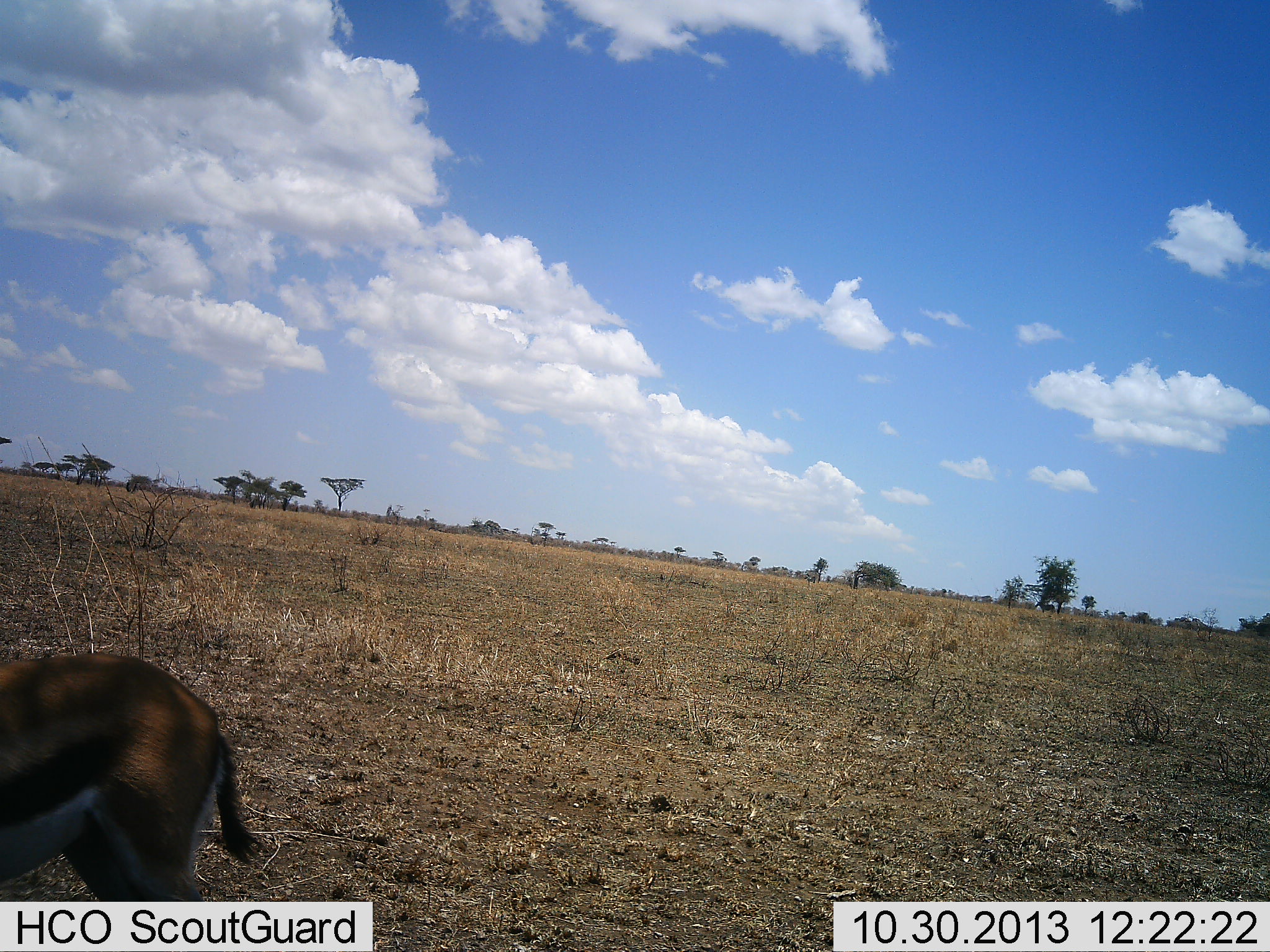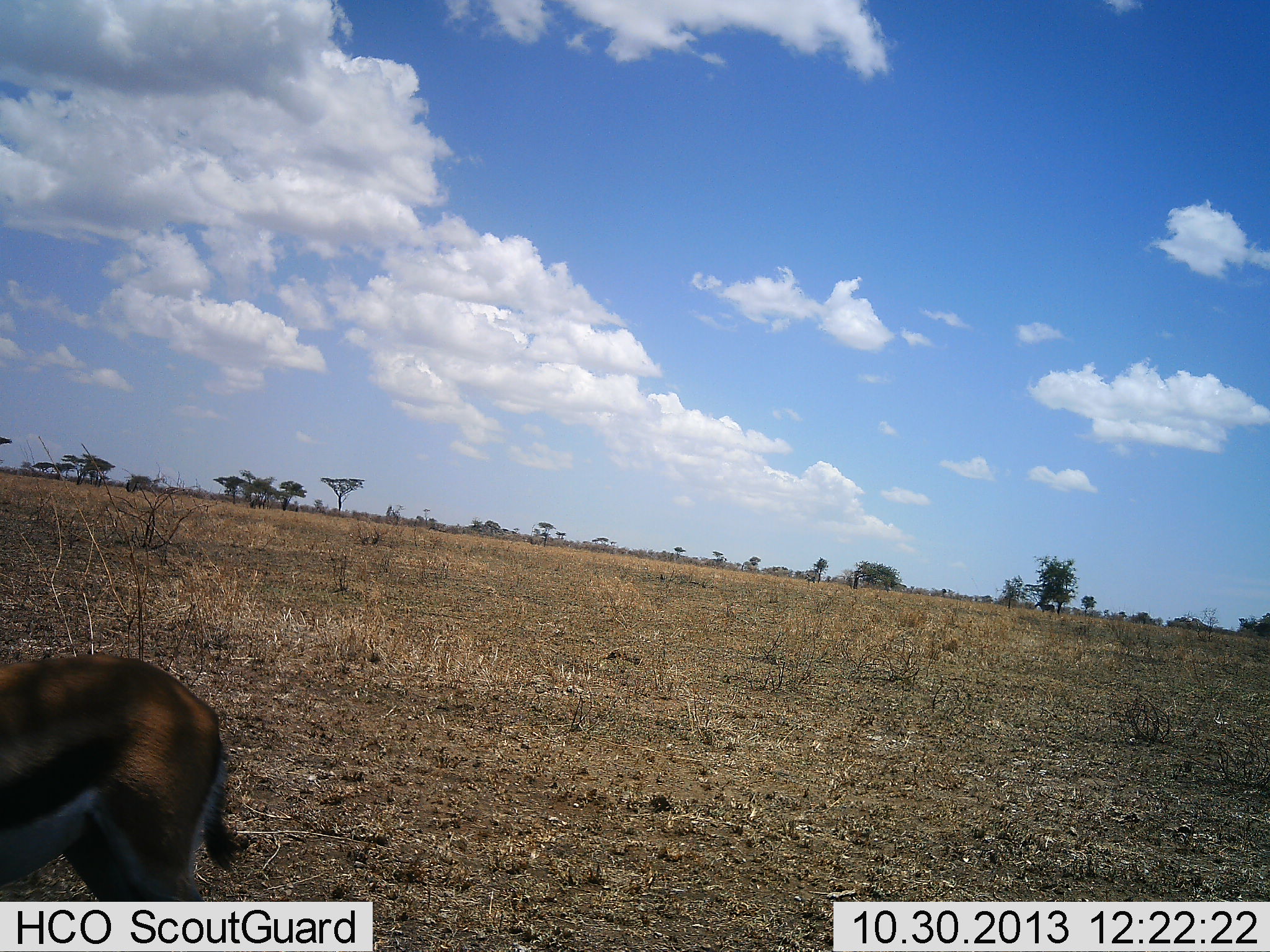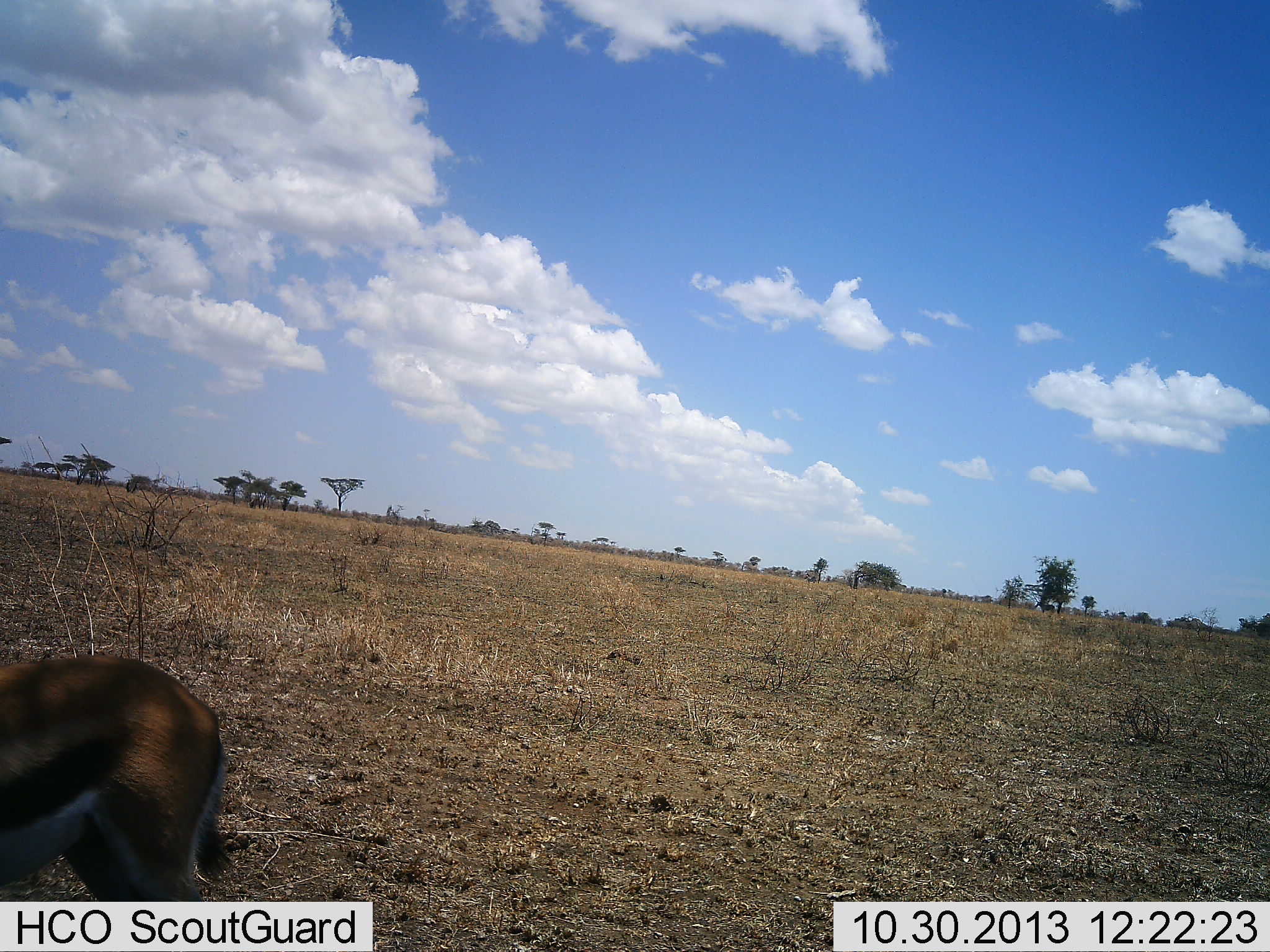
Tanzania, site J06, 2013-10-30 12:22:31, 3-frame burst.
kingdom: Animalia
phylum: Chordata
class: Mammalia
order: Artiodactyla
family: Bovidae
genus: Eudorcas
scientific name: Eudorcas thomsonii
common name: thomson's gazelle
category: gazellethomsons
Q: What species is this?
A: Gazellethomsons (thomson's gazelle) (Eudorcas thomsonii).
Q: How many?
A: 1.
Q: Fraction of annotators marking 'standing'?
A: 95%.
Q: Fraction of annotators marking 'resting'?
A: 0%.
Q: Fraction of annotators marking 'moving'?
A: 0%.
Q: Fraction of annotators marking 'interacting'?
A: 5%.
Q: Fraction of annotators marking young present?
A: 0%.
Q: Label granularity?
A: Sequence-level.